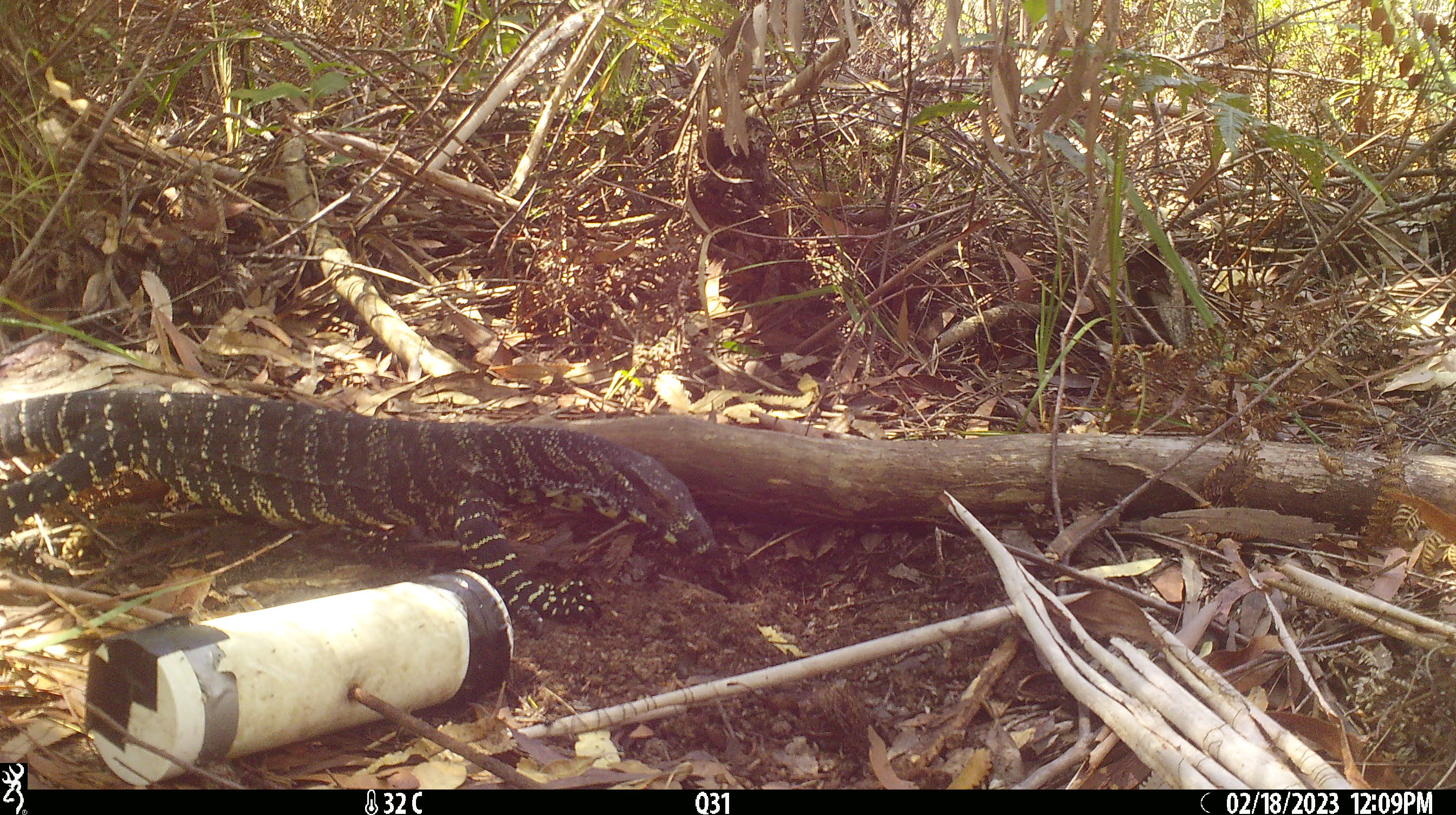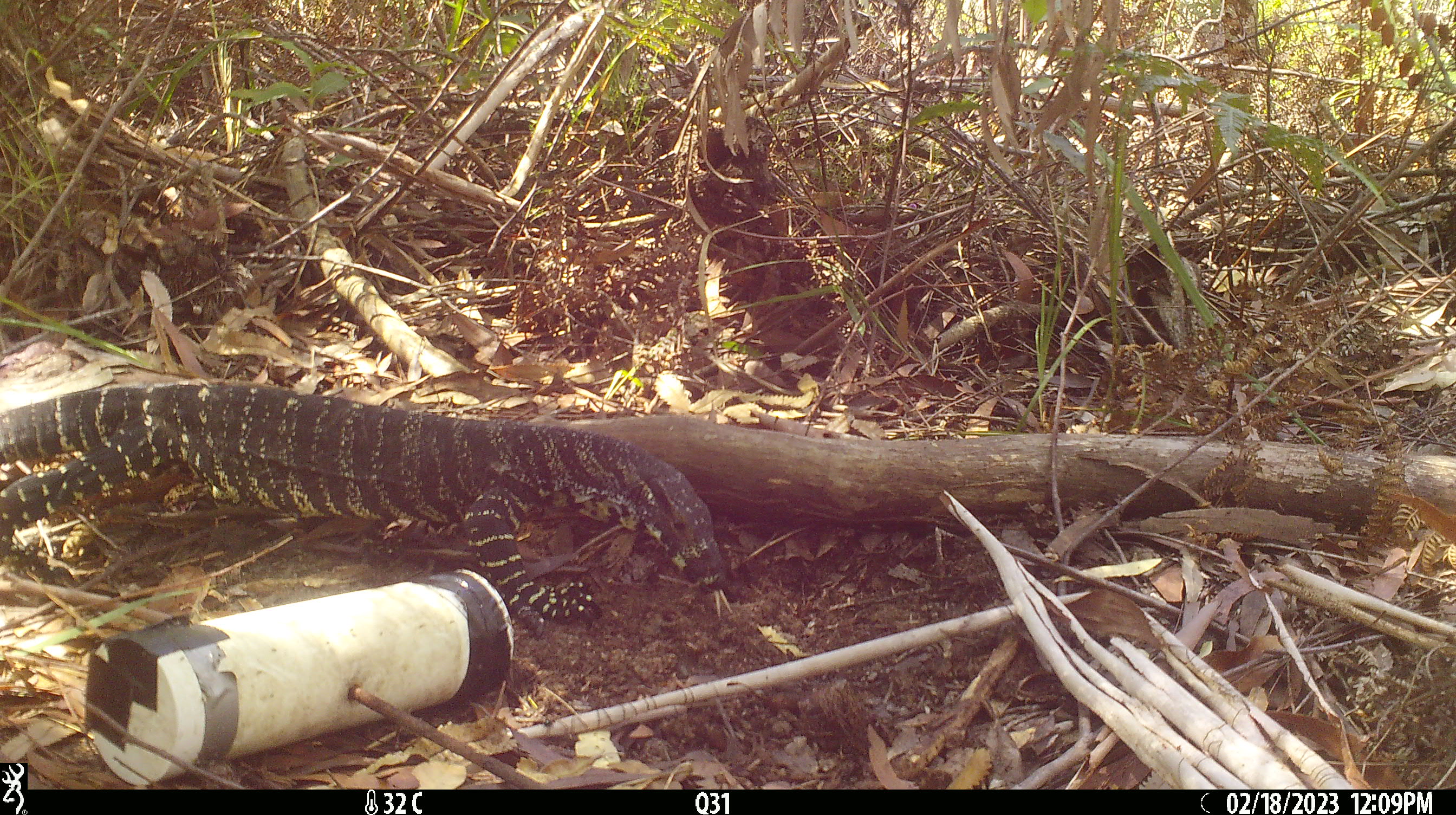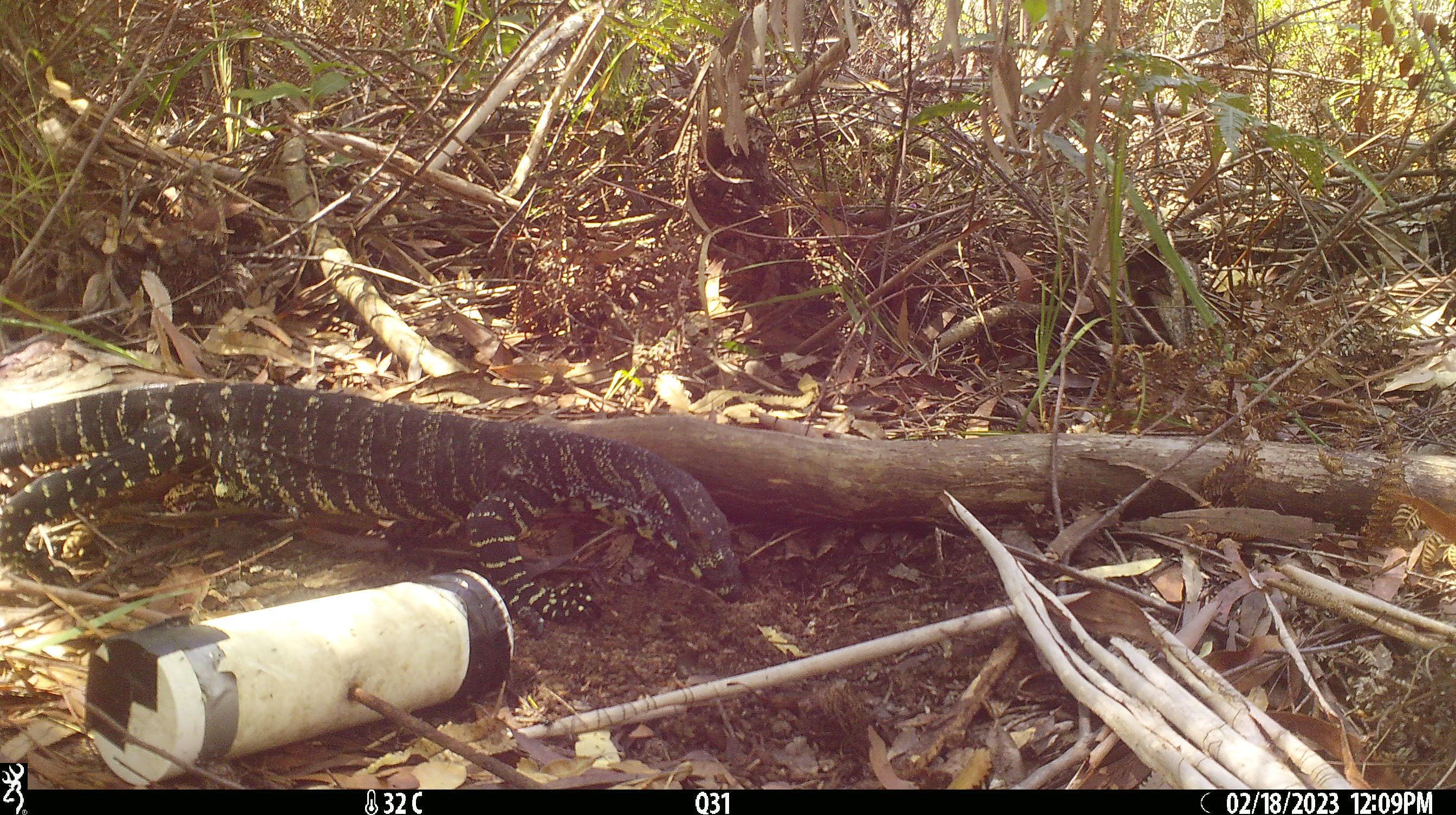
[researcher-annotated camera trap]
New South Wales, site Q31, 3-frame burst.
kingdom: Animalia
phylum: Chordata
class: Reptilia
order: Squamata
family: Varanidae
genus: Varanus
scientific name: Varanus varius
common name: lace monitor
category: goanna